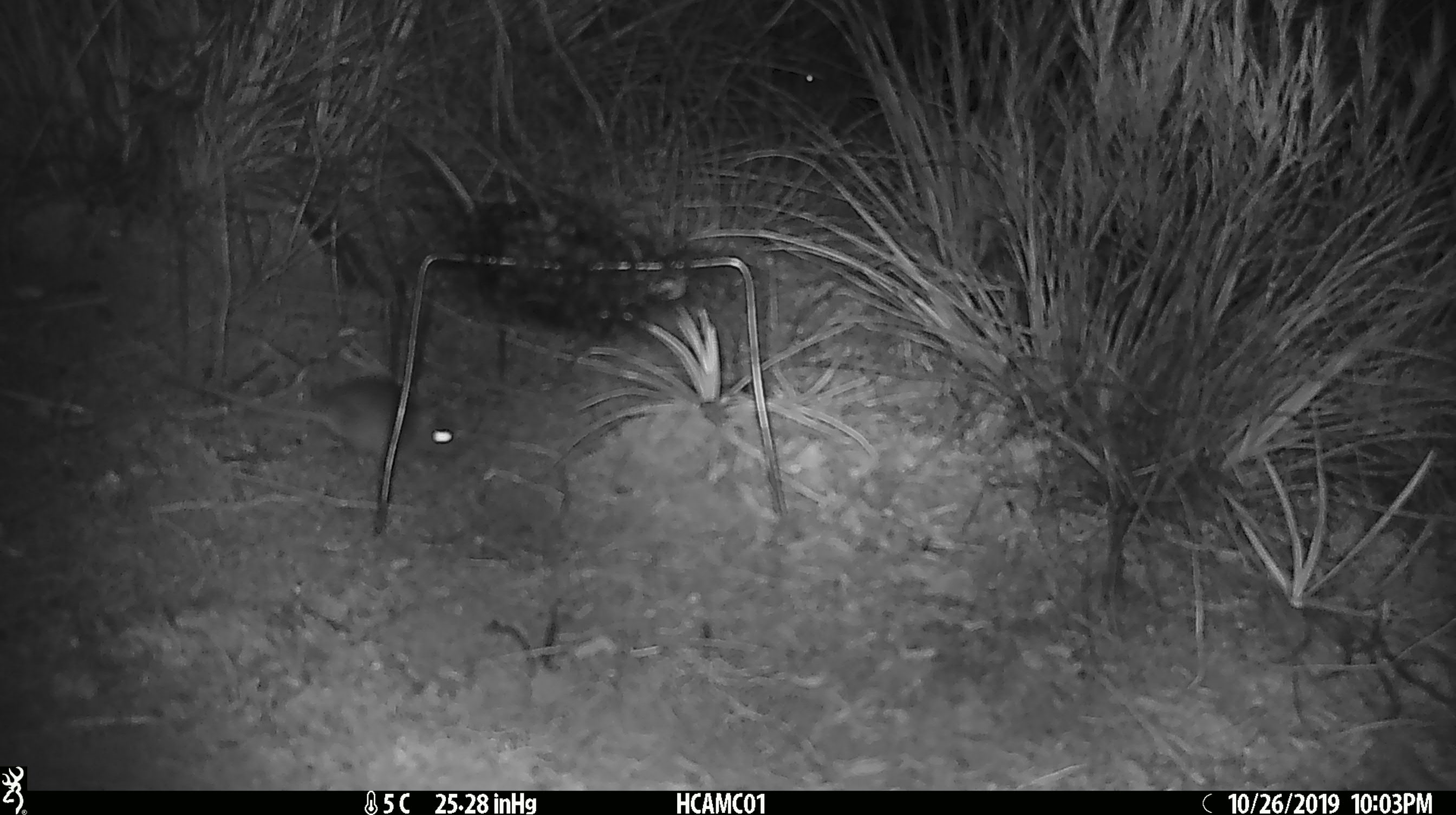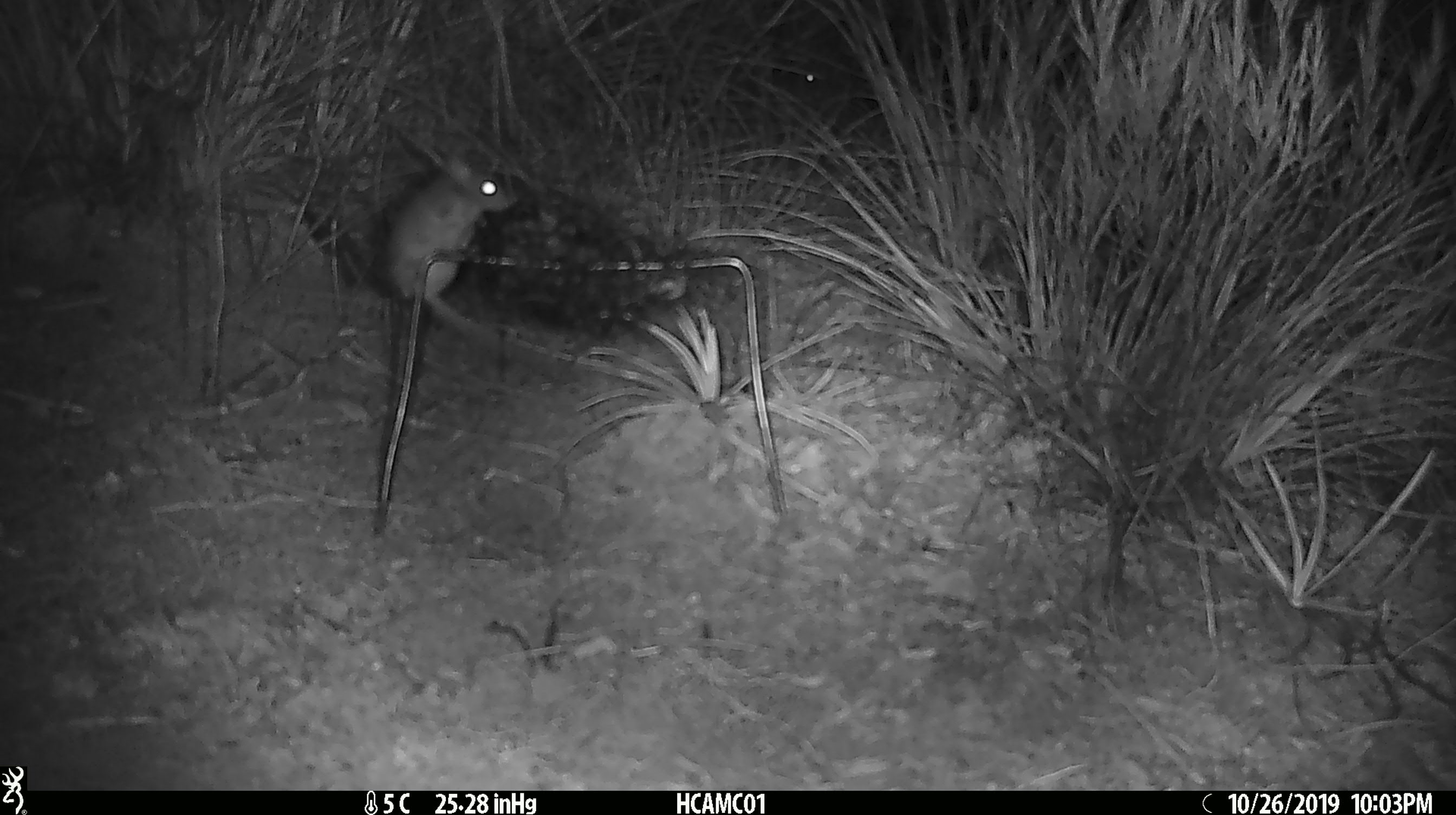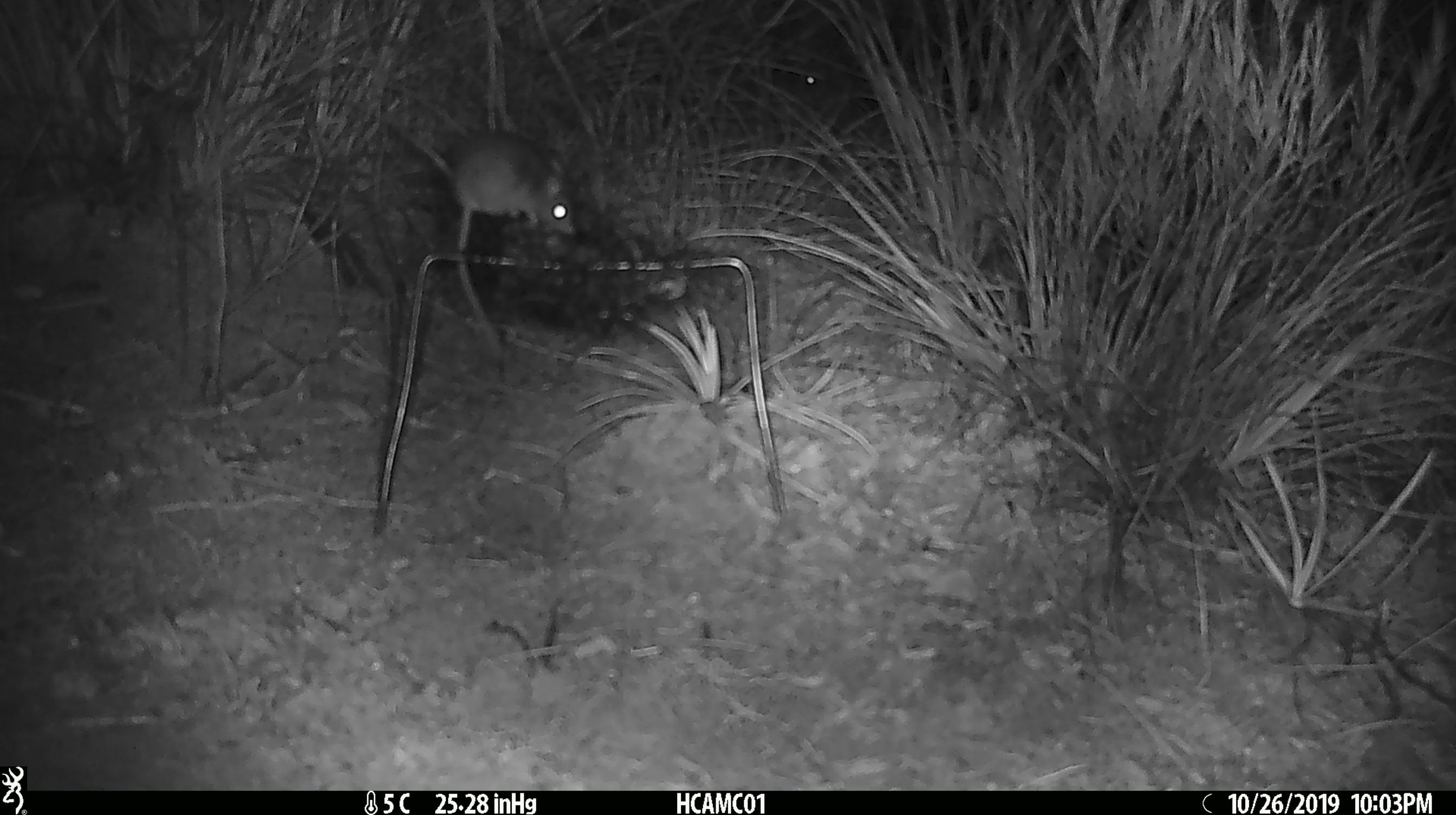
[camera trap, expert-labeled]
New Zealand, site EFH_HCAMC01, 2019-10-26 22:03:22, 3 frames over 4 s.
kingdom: Animalia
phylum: Chordata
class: Mammalia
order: Rodentia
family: Muridae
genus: Mus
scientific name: Mus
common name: mouse